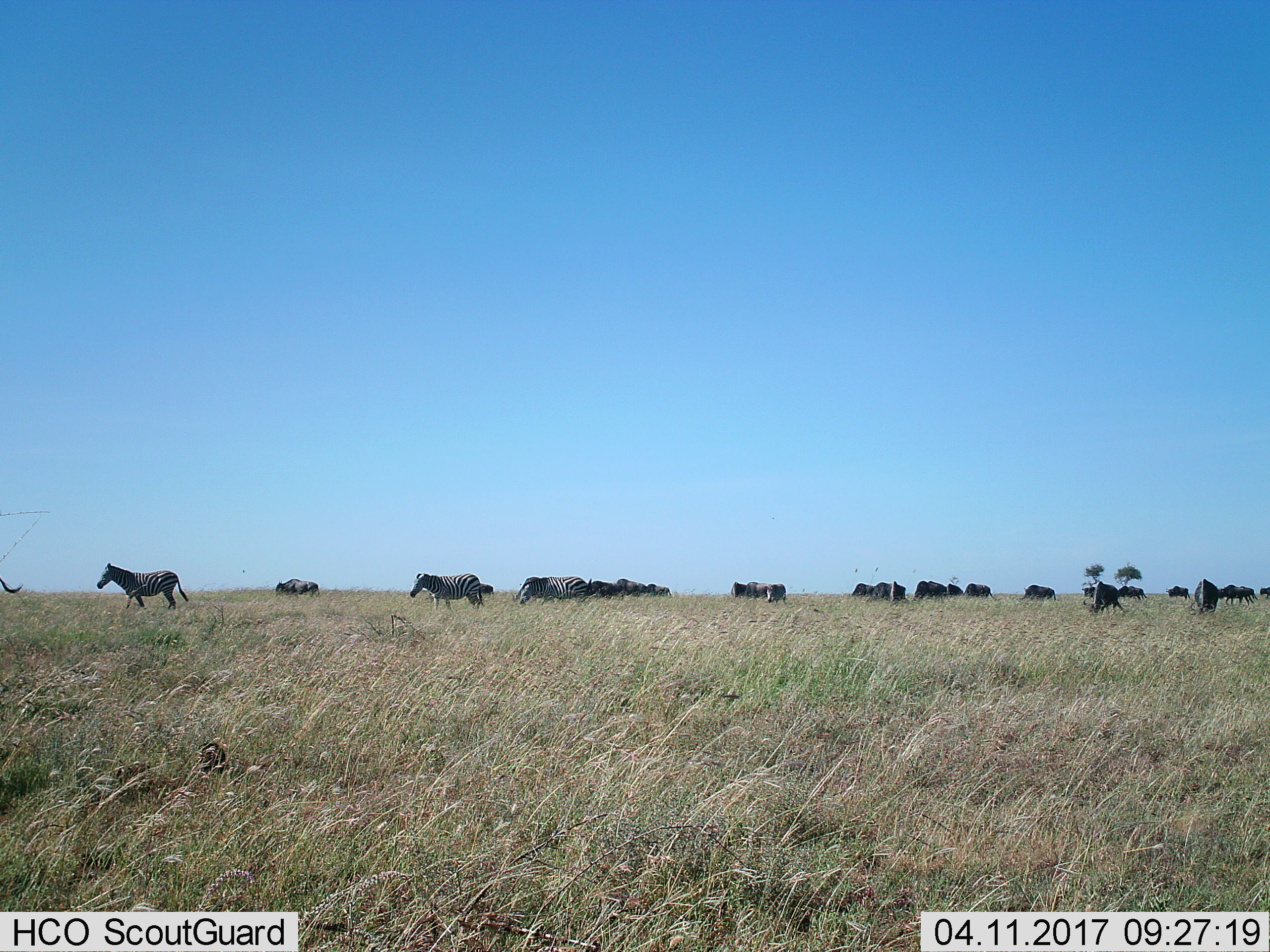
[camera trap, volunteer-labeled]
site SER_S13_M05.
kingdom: Animalia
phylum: Chordata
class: Mammalia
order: Artiodactyla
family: Bovidae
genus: Connochaetes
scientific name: Connochaetes taurinus taurinus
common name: blue wildebeest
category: wildebeestblue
Wildebeestblue (blue wildebeest) (Connochaetes taurinus taurinus), count 11-50. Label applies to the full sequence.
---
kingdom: Animalia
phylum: Chordata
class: Mammalia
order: Perissodactyla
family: Equidae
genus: Equus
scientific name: Equus quagga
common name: plains zebra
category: zebraplains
Zebraplains (plains zebra) (Equus quagga), count 3. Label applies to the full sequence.